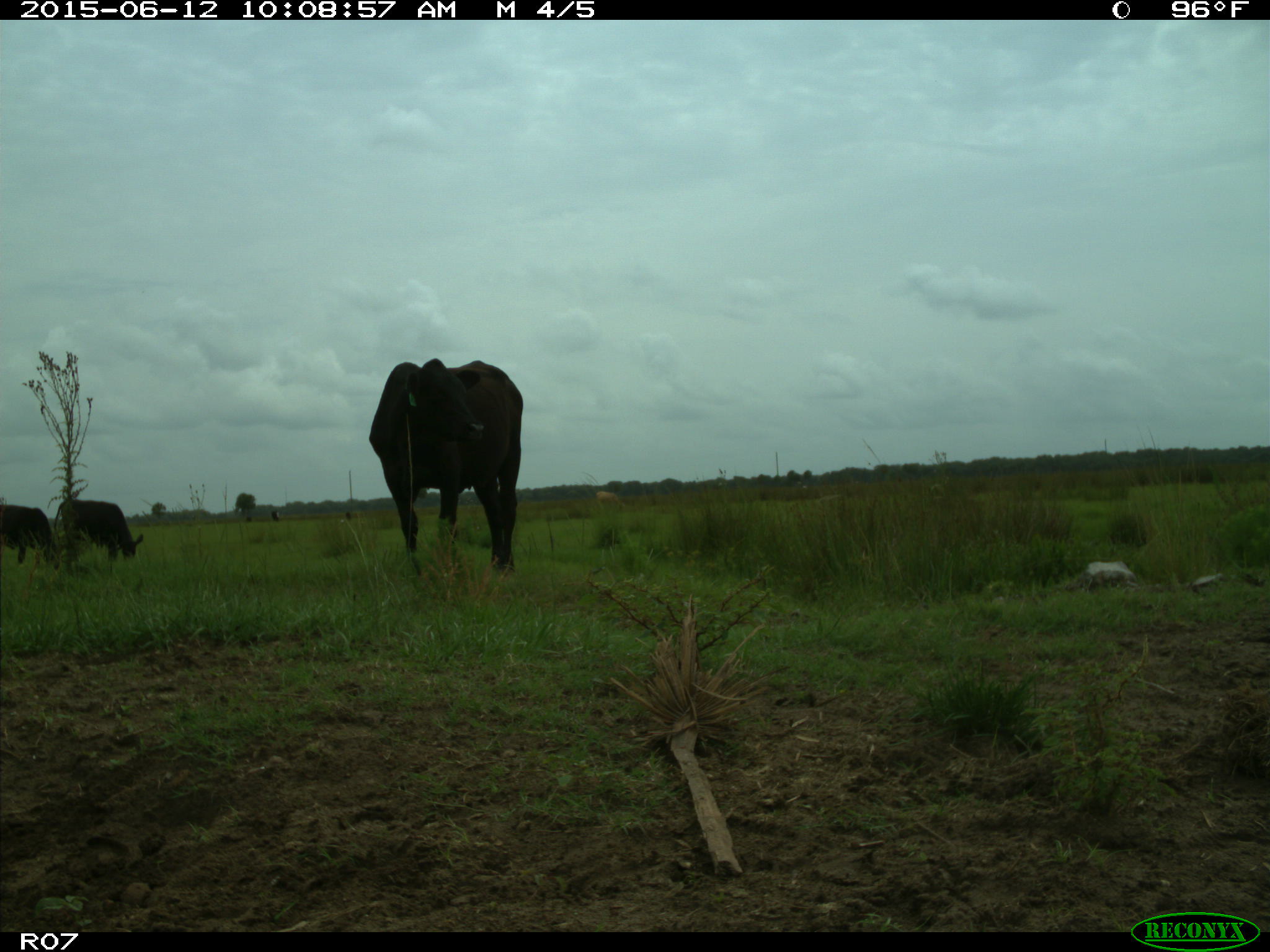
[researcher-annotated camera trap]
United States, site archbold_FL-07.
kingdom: Animalia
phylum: Chordata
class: Mammalia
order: Artiodactyla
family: Bovidae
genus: Bos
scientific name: Bos taurus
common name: domestic cow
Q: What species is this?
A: Bos taurus (domestic cow).